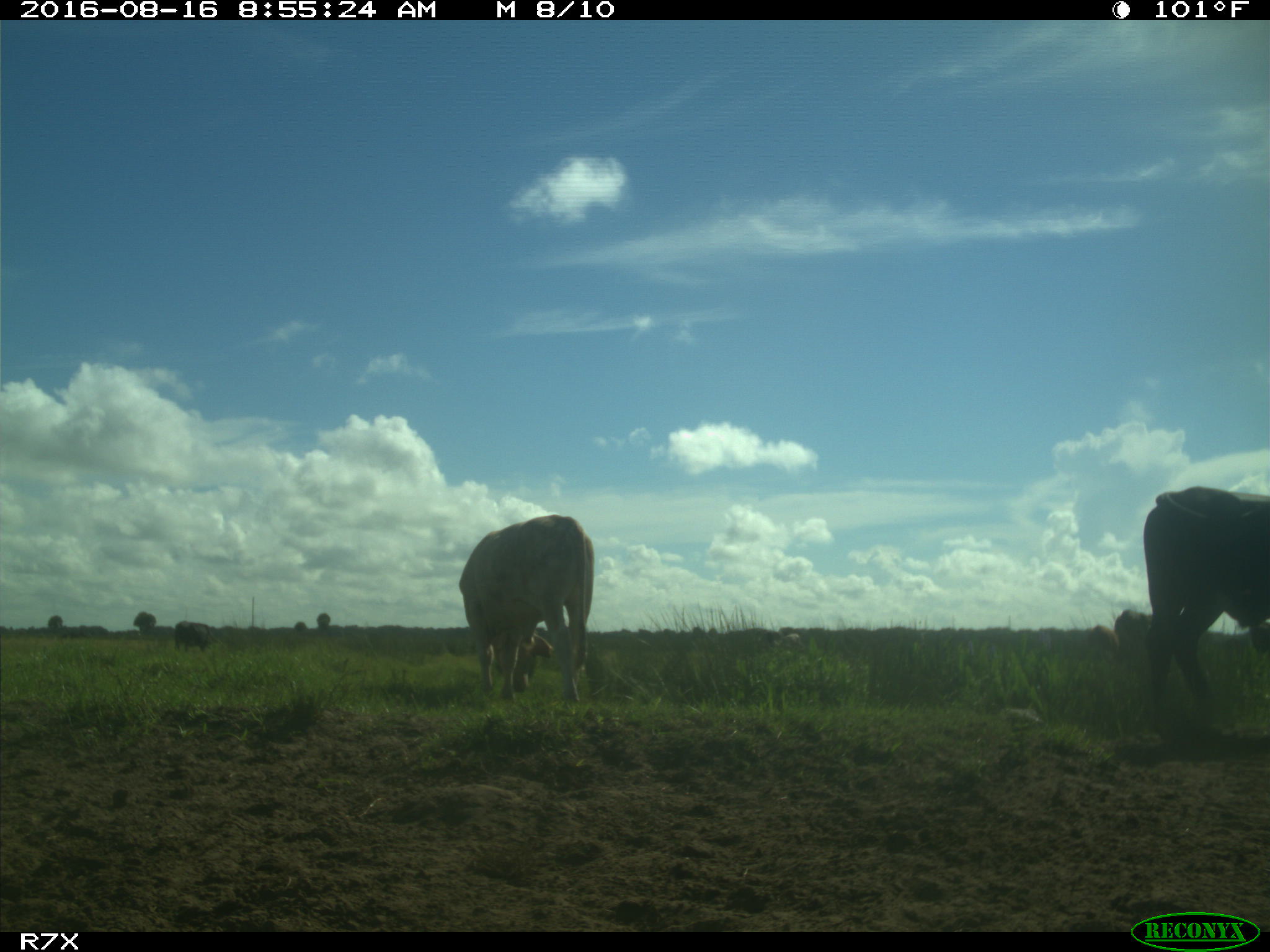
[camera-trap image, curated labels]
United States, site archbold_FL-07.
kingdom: Animalia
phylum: Chordata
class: Mammalia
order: Artiodactyla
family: Bovidae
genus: Bos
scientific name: Bos taurus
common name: domestic cow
Bos taurus (domestic cow).